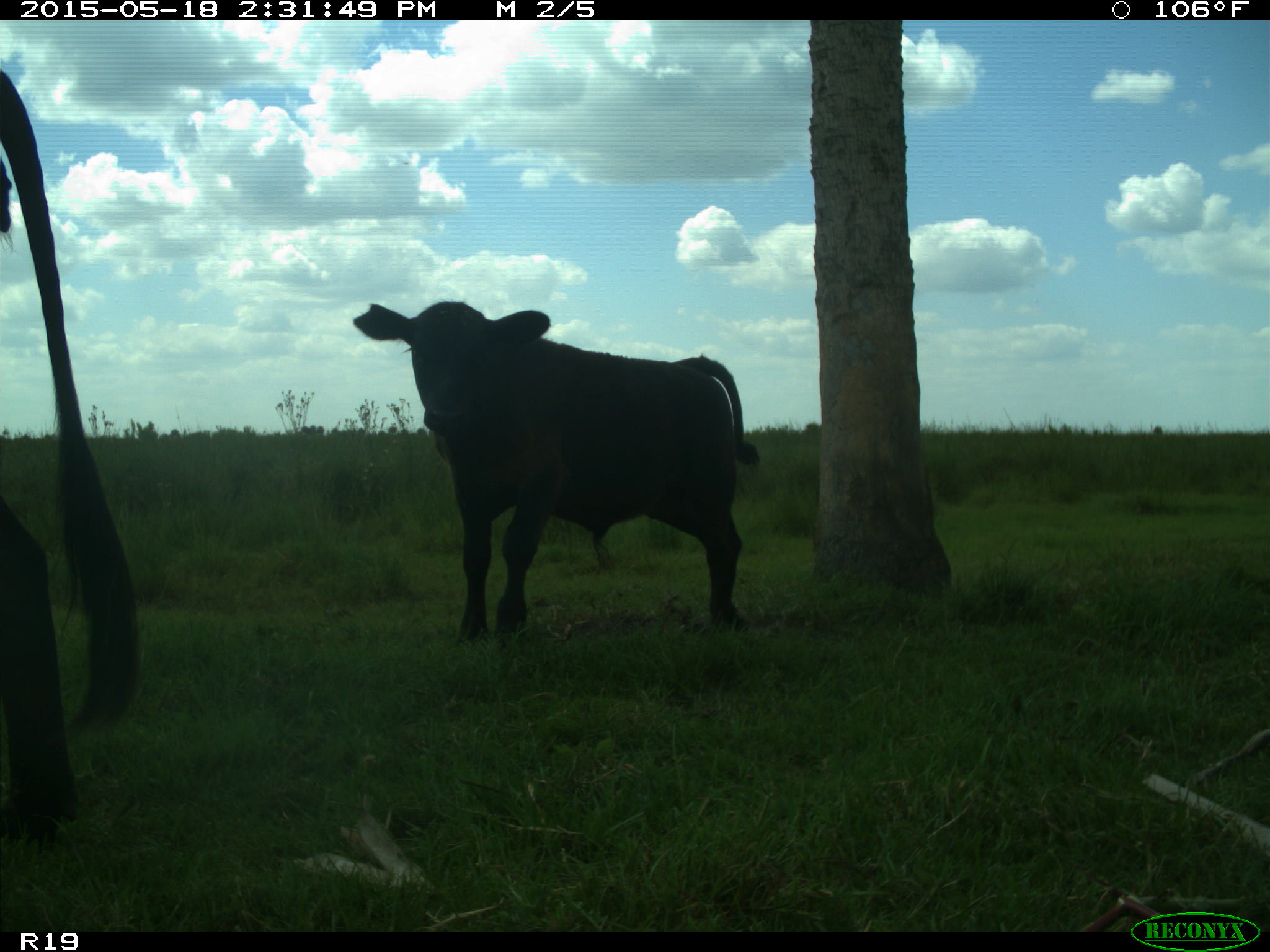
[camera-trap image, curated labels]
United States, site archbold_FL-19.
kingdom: Animalia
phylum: Chordata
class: Mammalia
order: Artiodactyla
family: Bovidae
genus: Bos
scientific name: Bos taurus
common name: domestic cow